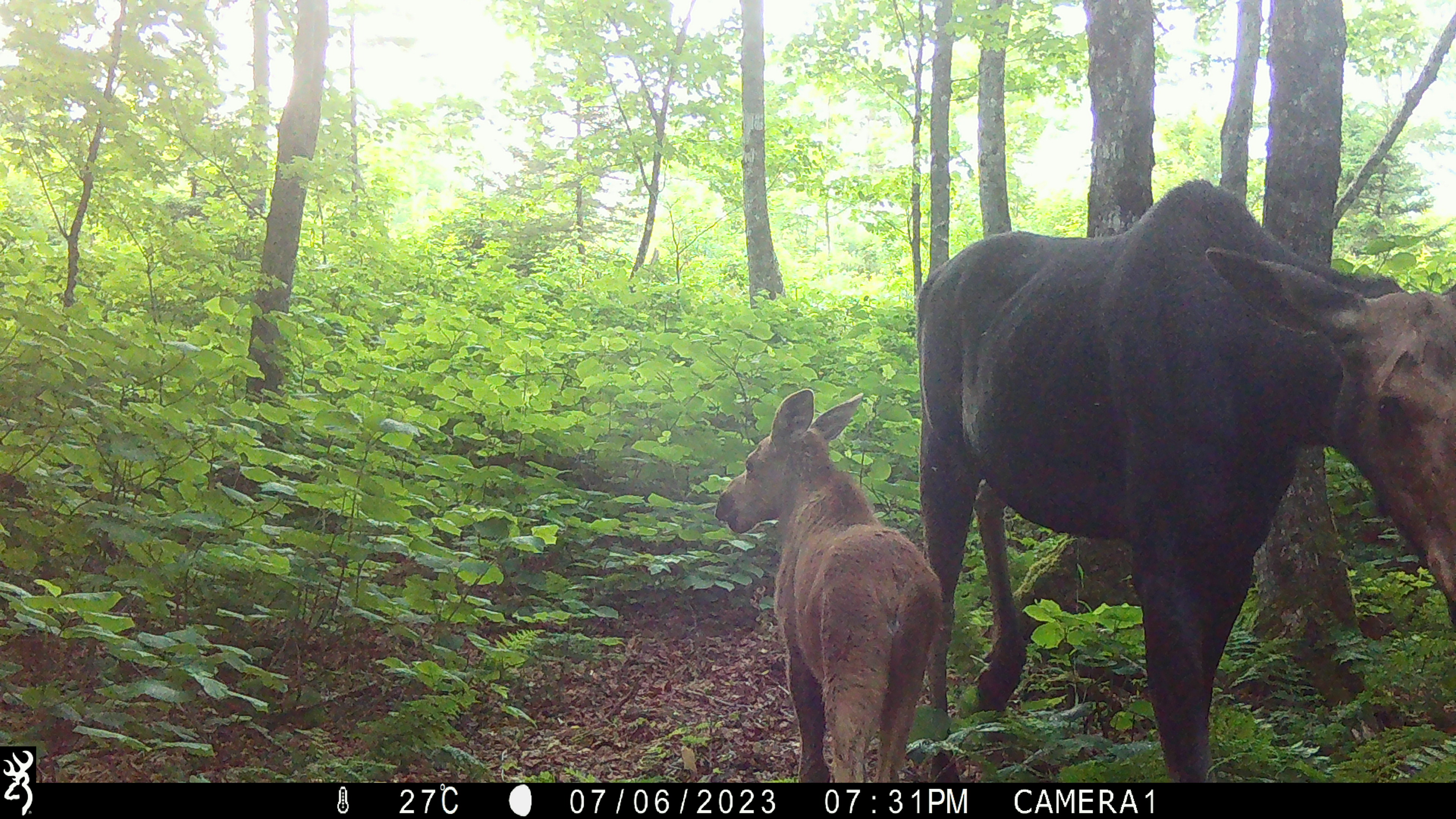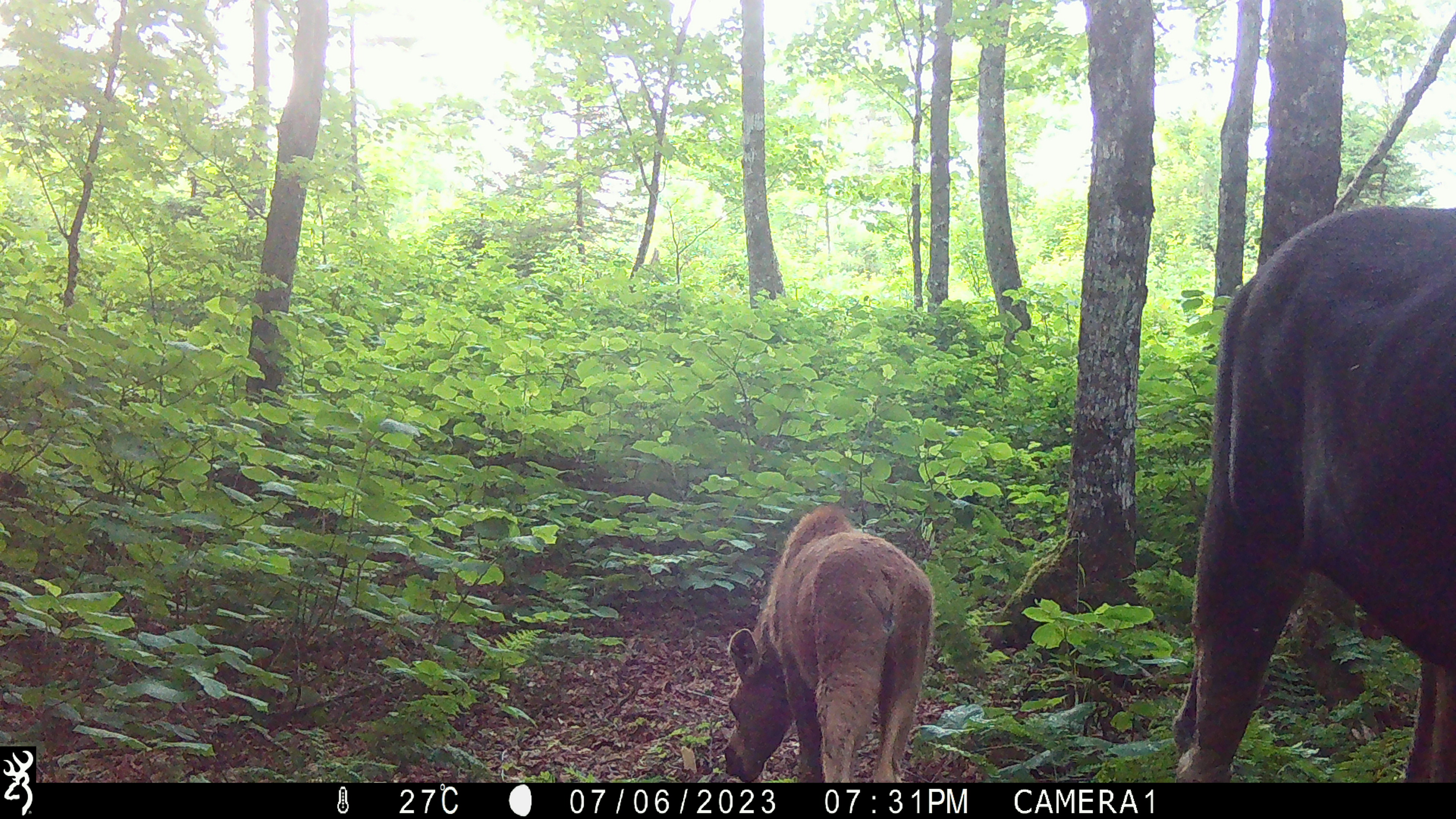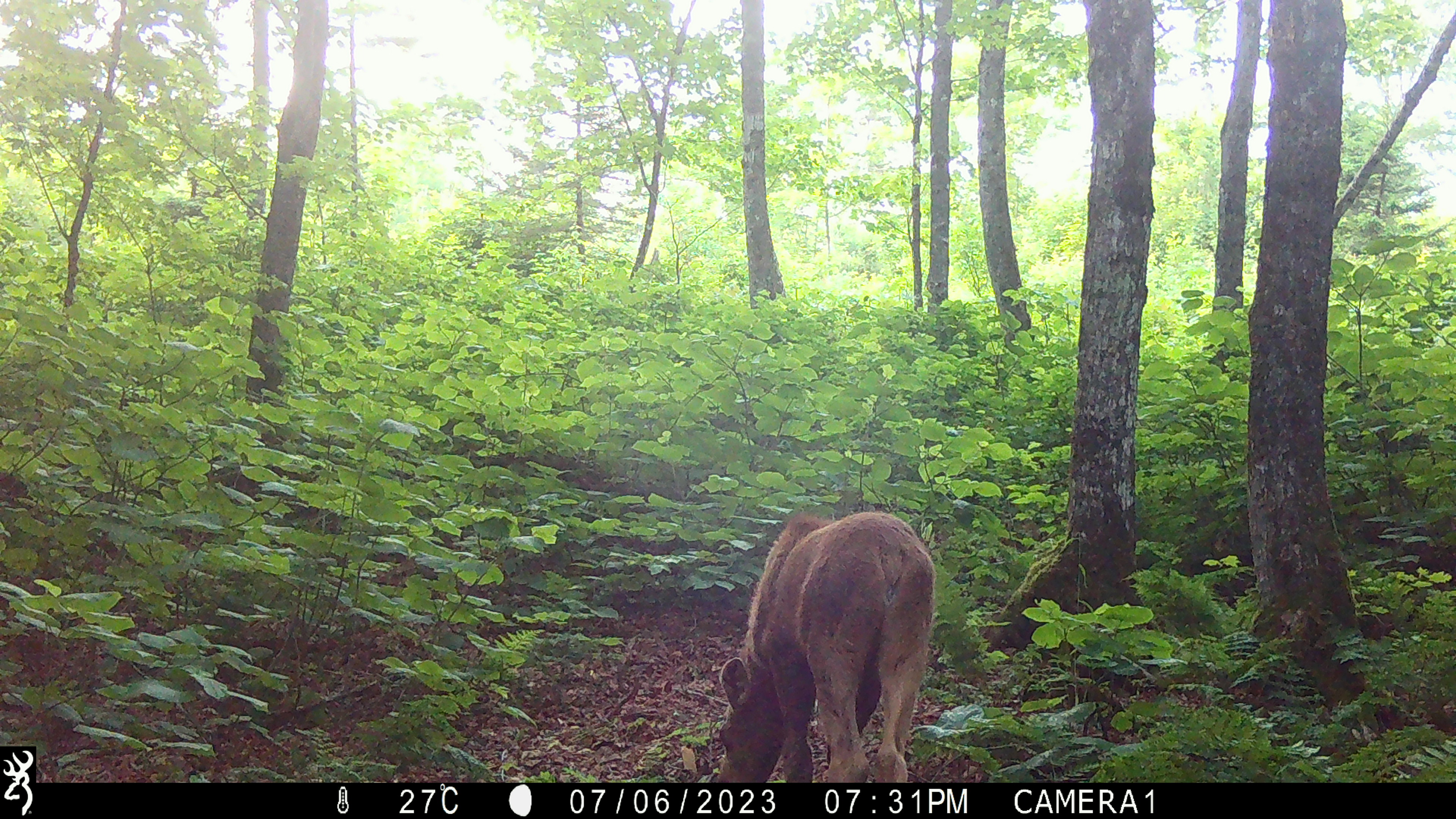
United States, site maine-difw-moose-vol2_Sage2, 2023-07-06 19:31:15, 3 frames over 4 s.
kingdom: Animalia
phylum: Chordata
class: Mammalia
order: Artiodactyla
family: Cervidae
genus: Alces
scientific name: Alces alces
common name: moose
Moose (Alces alces).